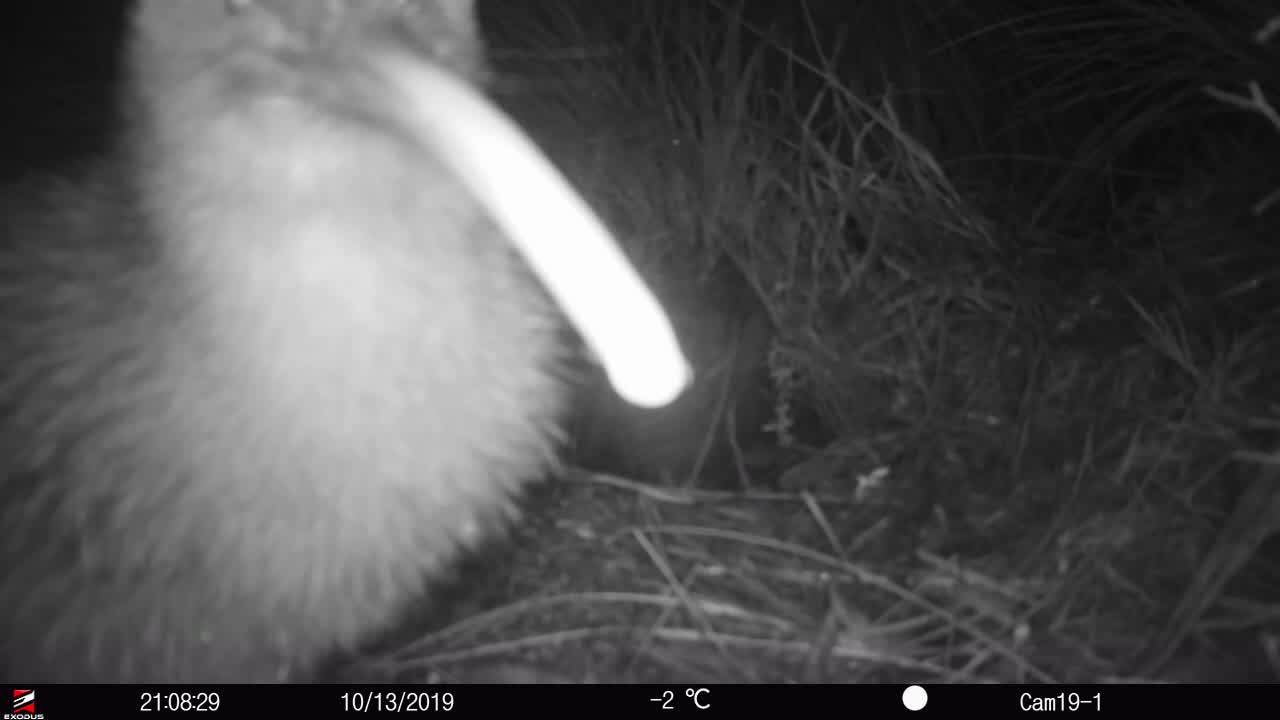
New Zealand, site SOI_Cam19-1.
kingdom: Animalia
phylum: Chordata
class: Aves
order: Apterygiformes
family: Apterygidae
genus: Apteryx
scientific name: Apteryx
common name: kiwi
Kiwi (Apteryx).